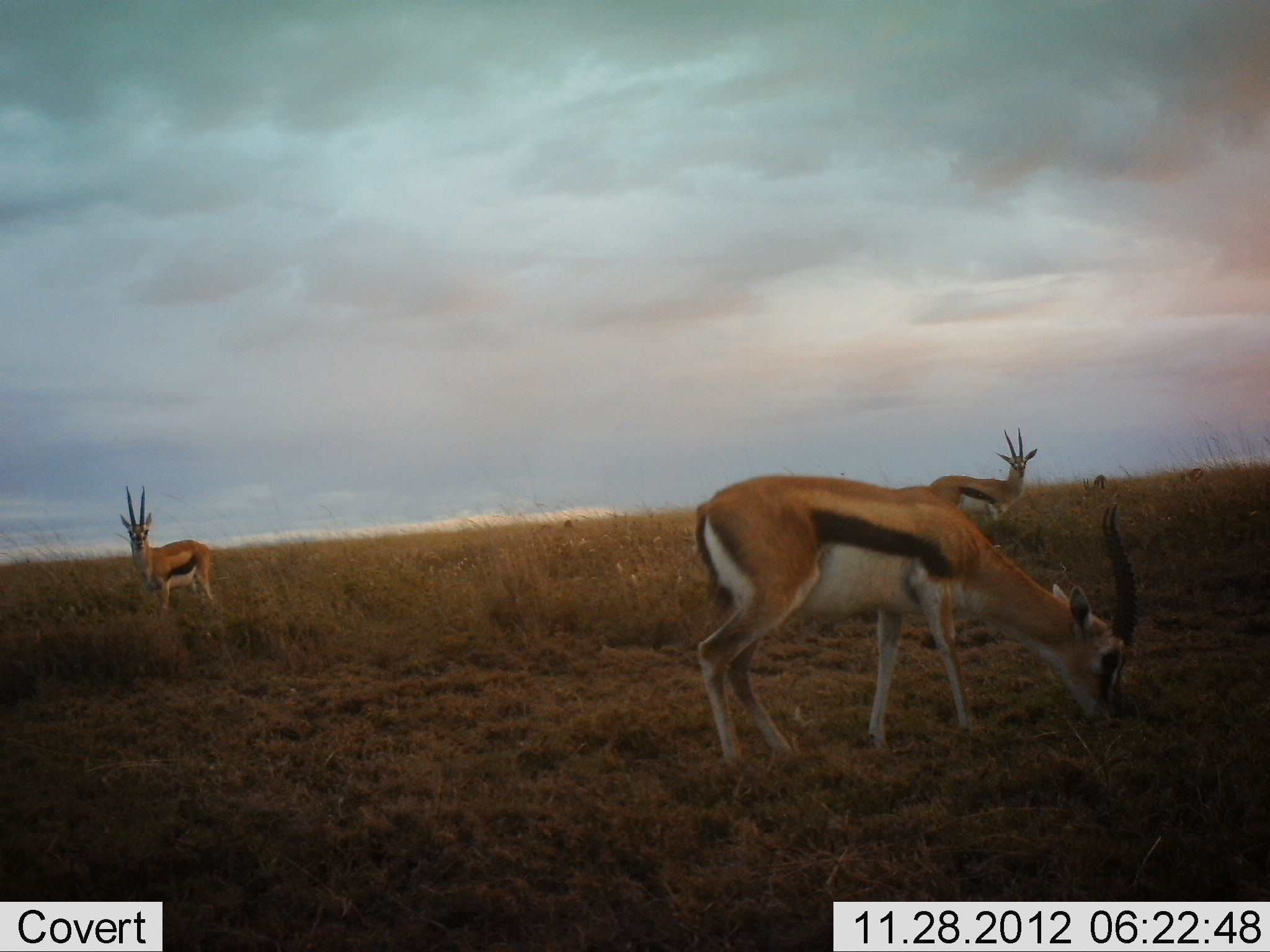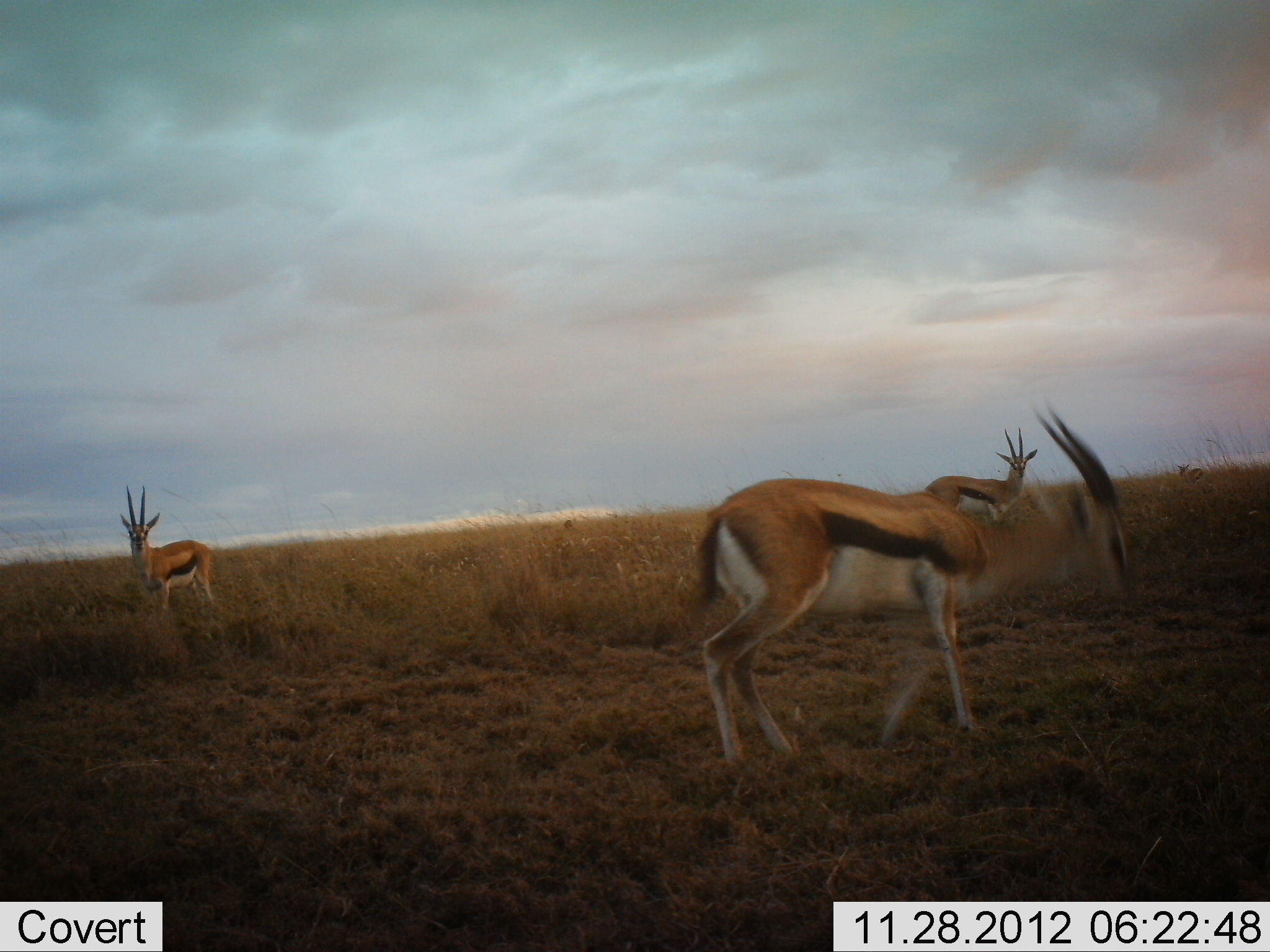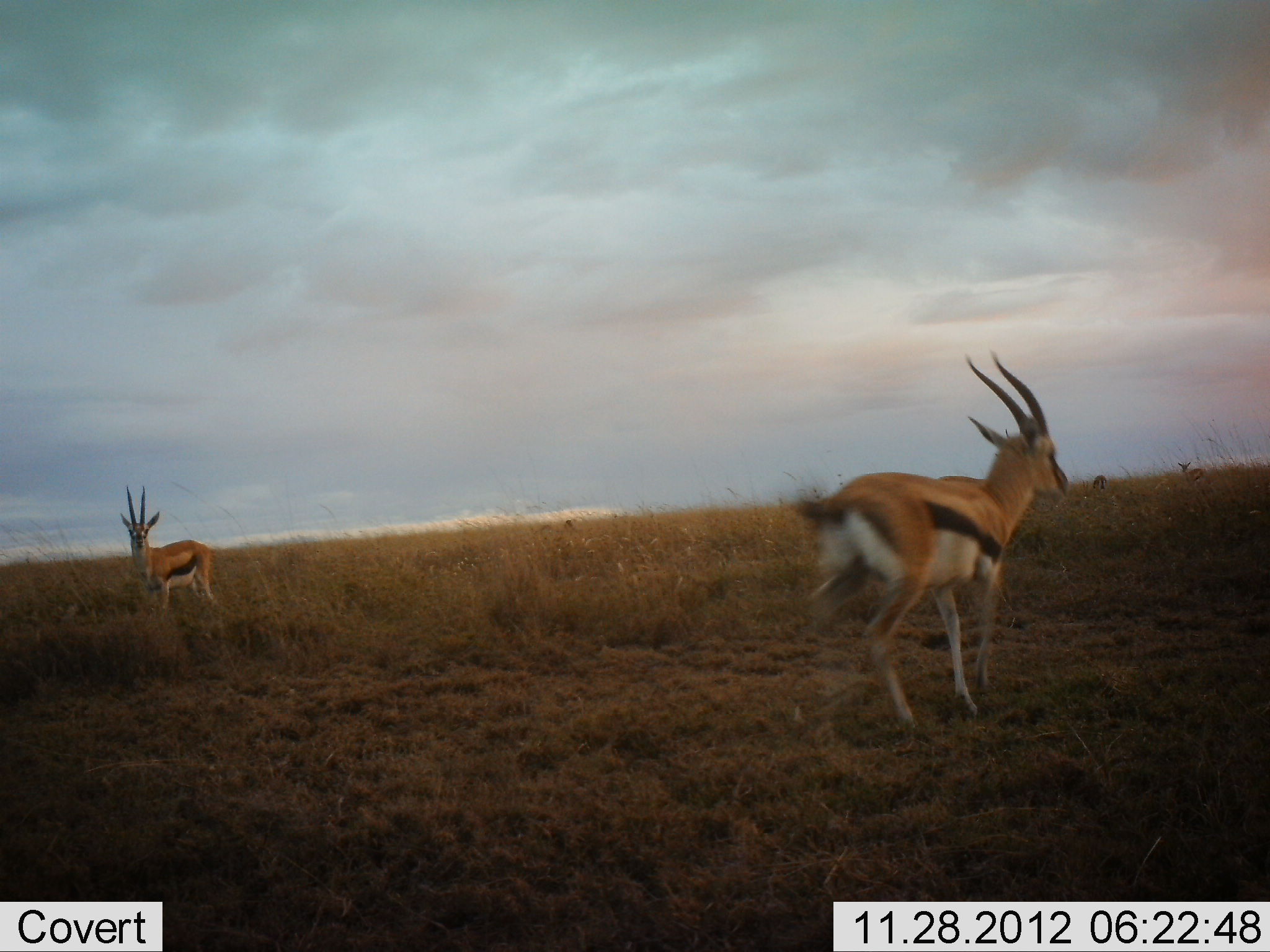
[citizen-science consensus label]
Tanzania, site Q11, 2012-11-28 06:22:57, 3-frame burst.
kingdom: Animalia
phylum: Chordata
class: Mammalia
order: Artiodactyla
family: Bovidae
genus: Eudorcas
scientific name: Eudorcas thomsonii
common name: thomson's gazelle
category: gazellethomsons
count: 4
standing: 80%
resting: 0%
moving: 60%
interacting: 0%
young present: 10%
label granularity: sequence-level